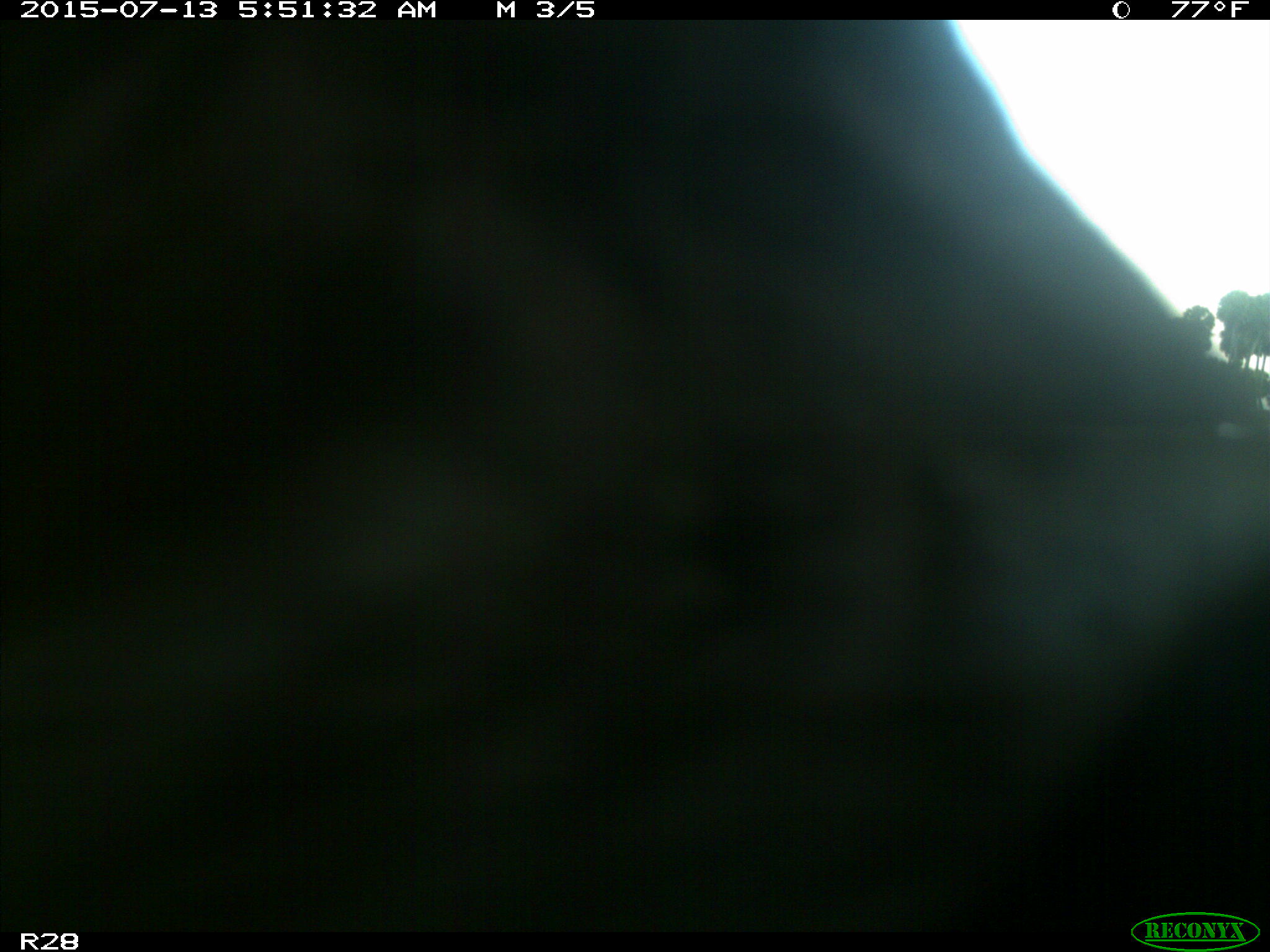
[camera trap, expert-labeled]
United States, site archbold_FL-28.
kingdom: Animalia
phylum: Chordata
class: Mammalia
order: Artiodactyla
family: Bovidae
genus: Bos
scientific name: Bos taurus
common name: domestic cow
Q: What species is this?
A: Bos taurus (domestic cow).